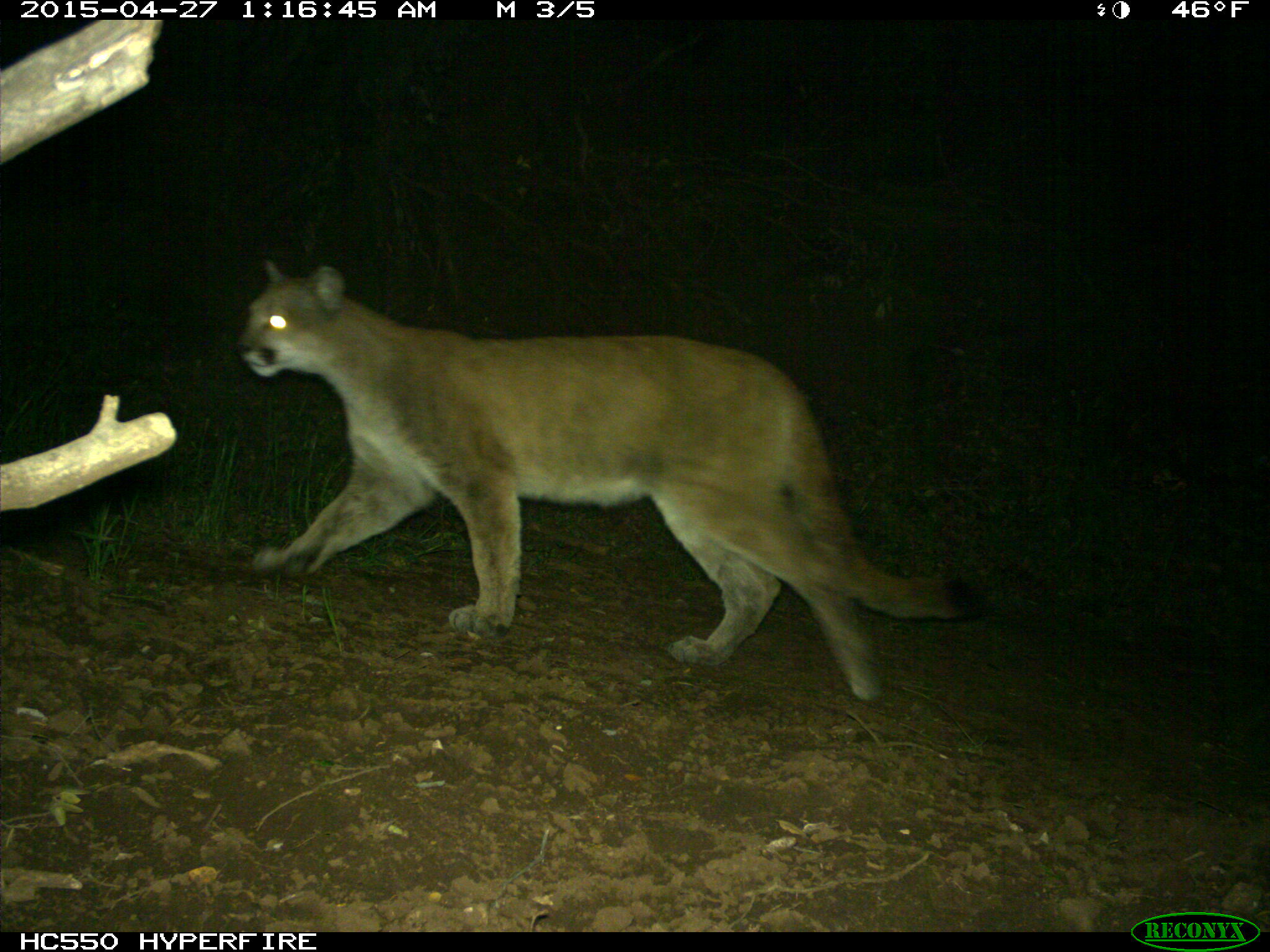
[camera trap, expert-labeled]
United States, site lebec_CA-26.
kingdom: Animalia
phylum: Chordata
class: Mammalia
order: Carnivora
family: Felidae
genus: Puma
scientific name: Puma concolor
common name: mountain lion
Puma concolor (mountain lion).